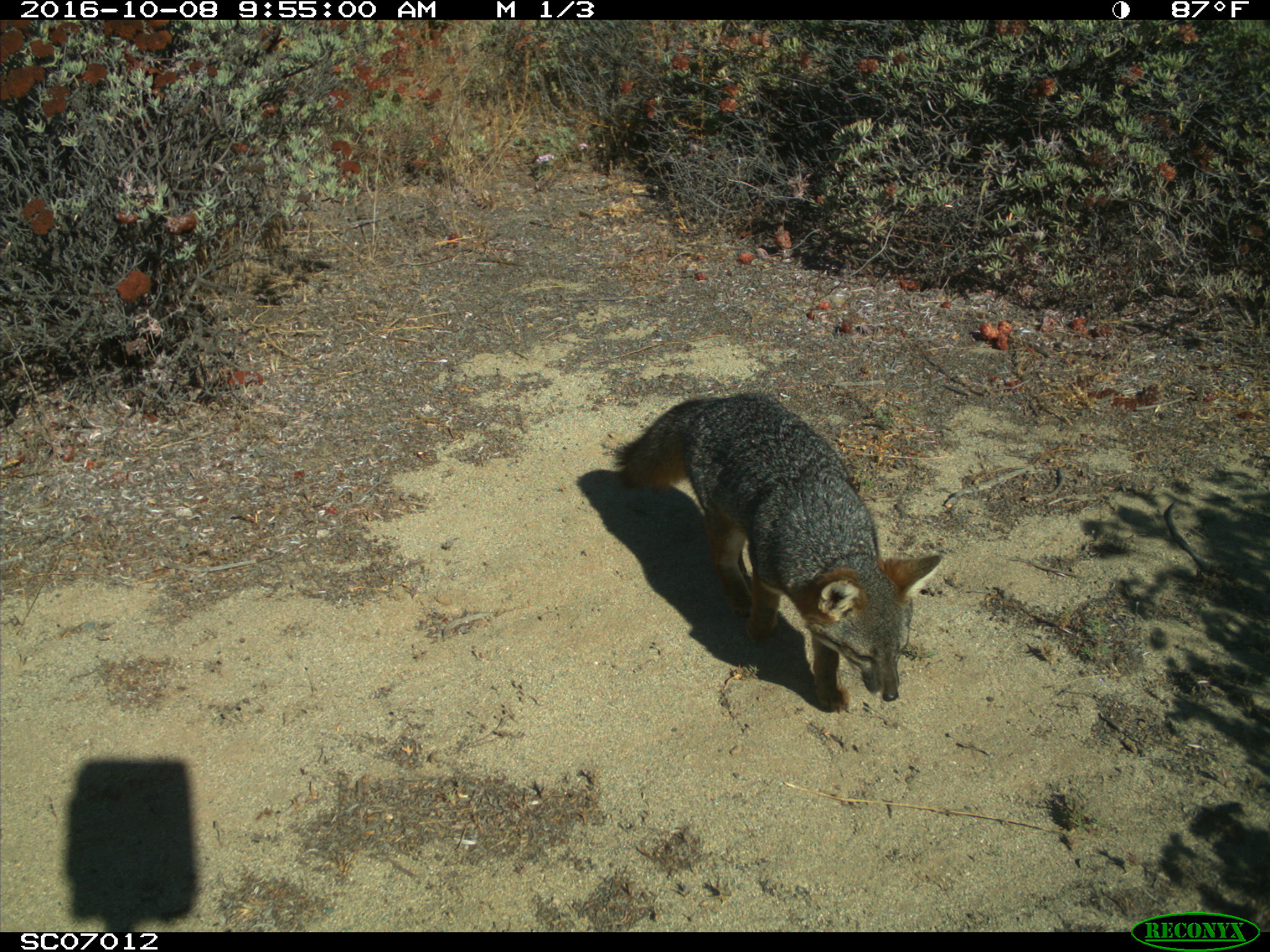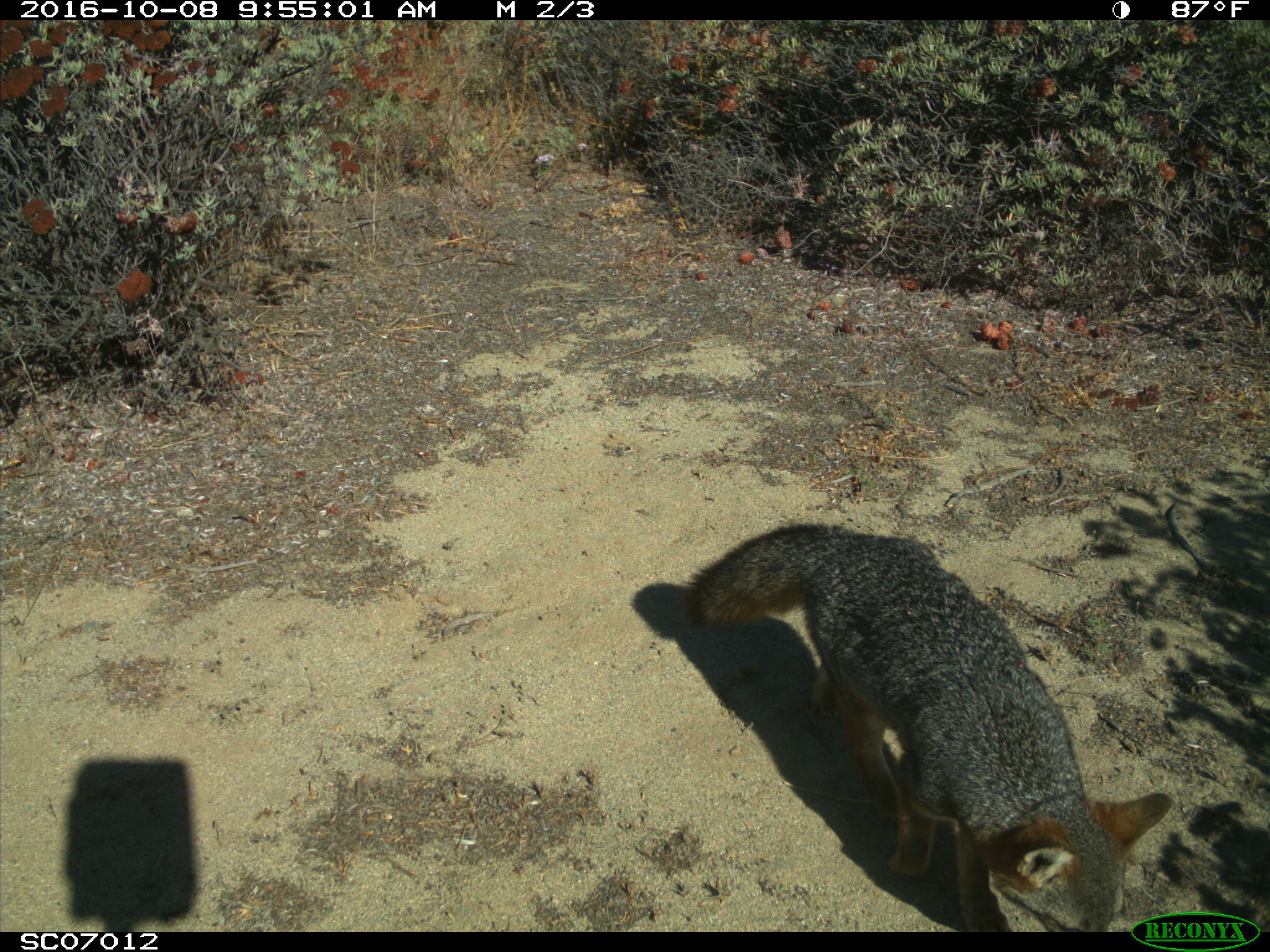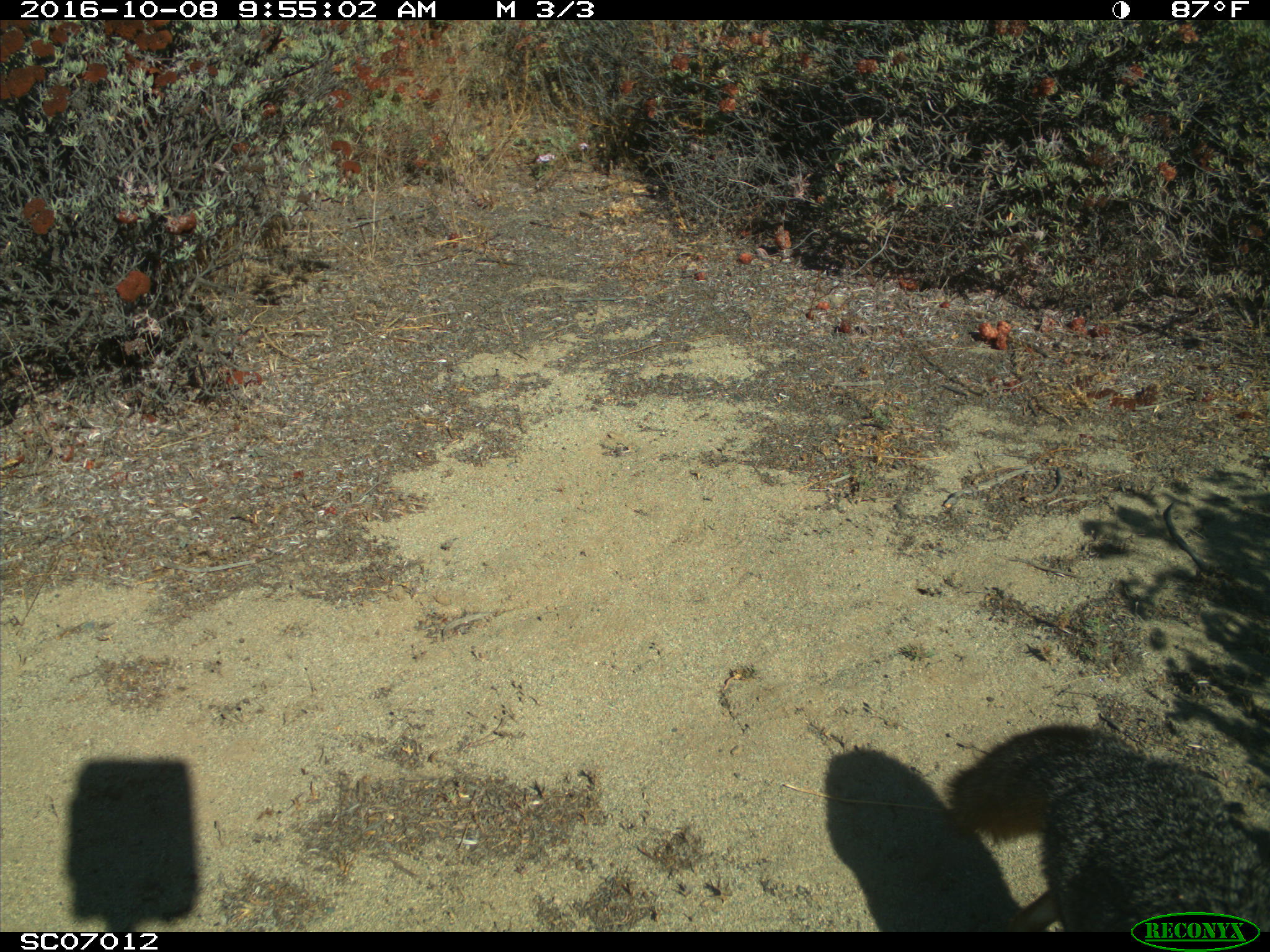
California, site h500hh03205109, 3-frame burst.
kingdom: Animalia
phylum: Chordata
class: Mammalia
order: Carnivora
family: Canidae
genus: Urocyon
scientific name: Urocyon littoralis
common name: island fox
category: fox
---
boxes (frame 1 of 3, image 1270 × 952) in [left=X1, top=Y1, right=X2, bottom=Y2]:
fox: [left=615, top=391, right=943, bottom=713]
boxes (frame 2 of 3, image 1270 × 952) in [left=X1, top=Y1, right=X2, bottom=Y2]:
fox: [left=681, top=519, right=1171, bottom=928]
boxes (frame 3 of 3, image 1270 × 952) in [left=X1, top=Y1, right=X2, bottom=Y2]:
fox: [left=941, top=721, right=1269, bottom=931]